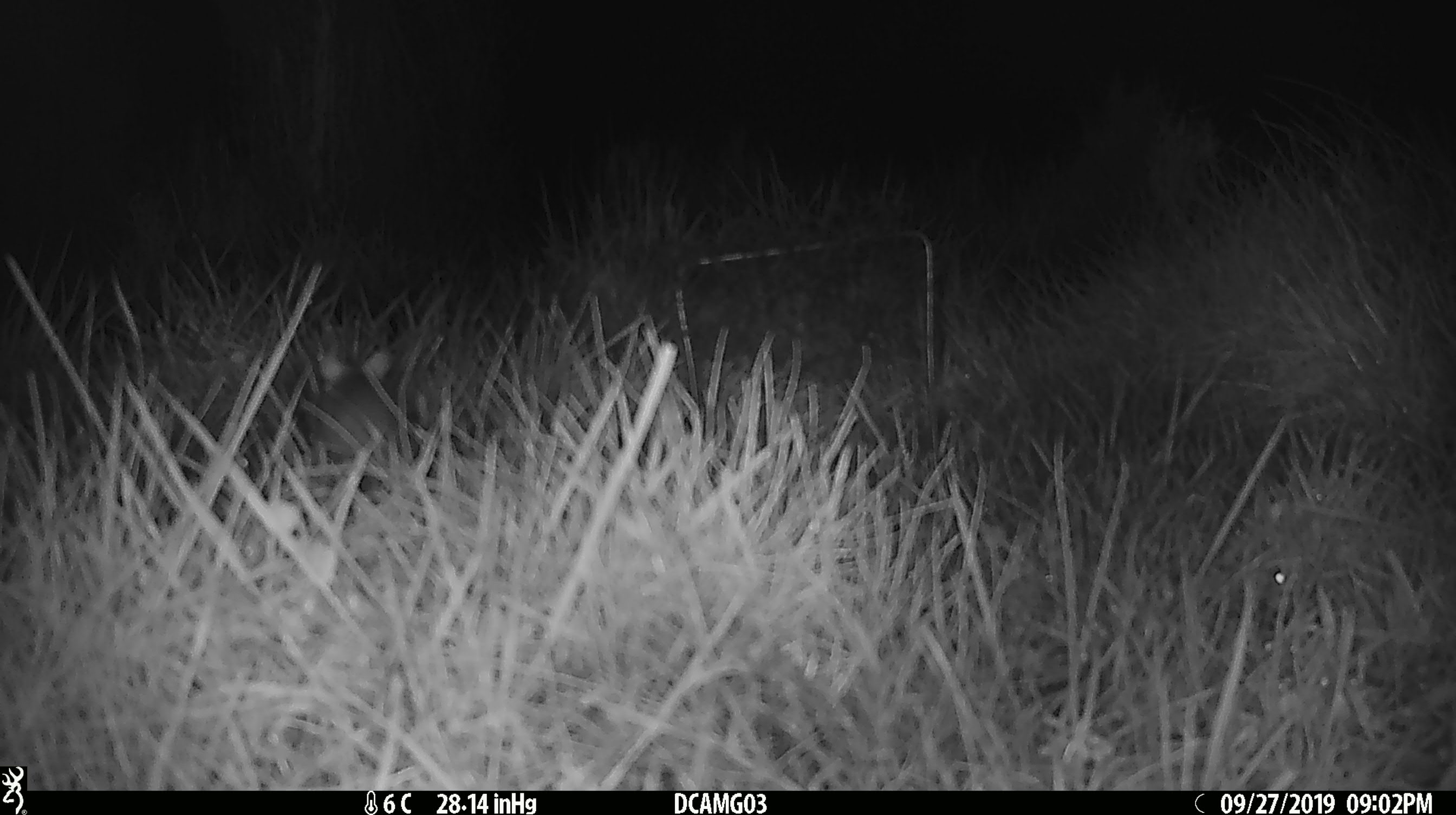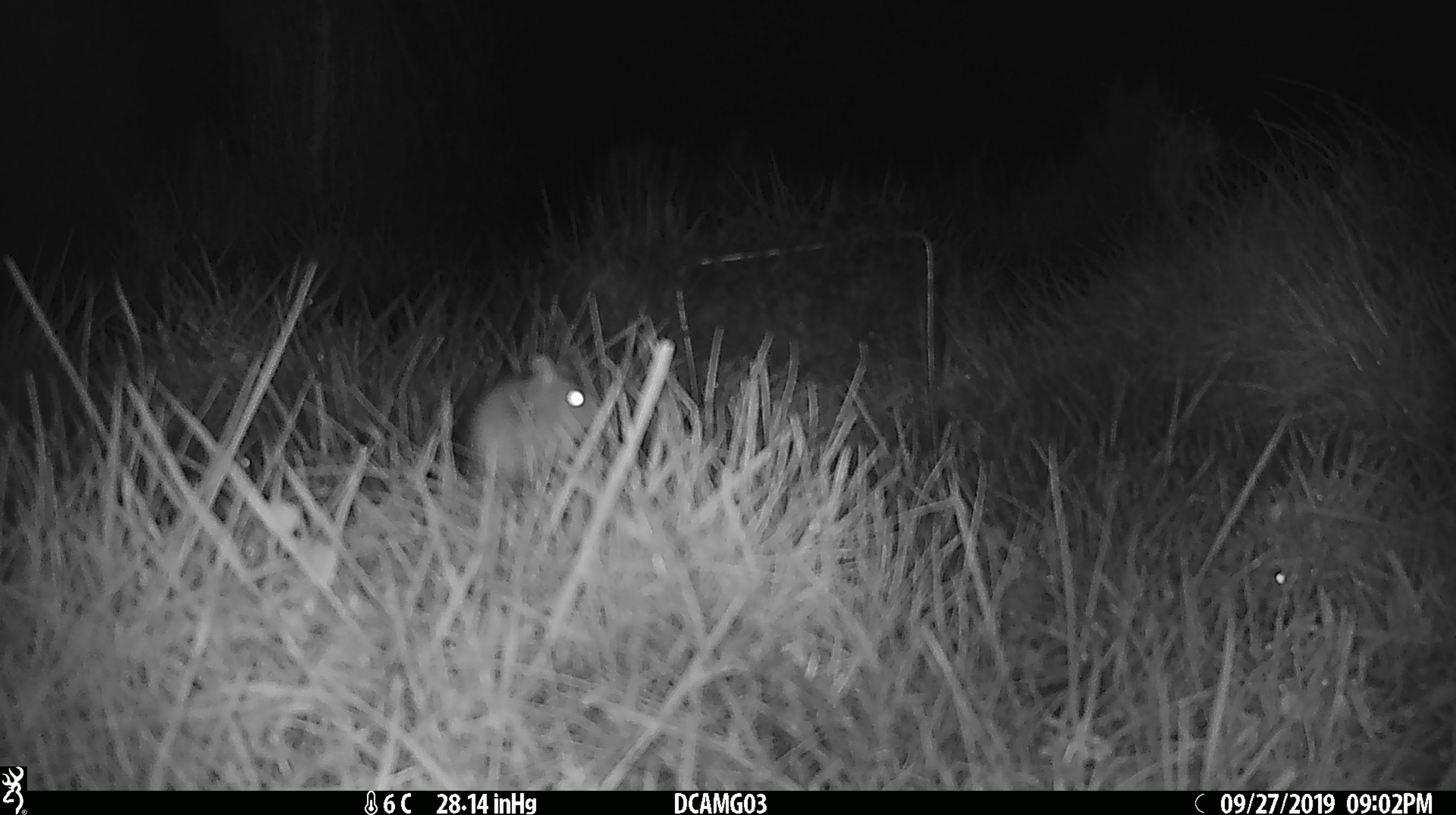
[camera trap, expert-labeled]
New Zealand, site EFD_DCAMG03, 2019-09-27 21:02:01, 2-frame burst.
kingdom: Animalia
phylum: Chordata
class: Mammalia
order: Rodentia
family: Muridae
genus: Mus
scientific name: Mus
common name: mouse